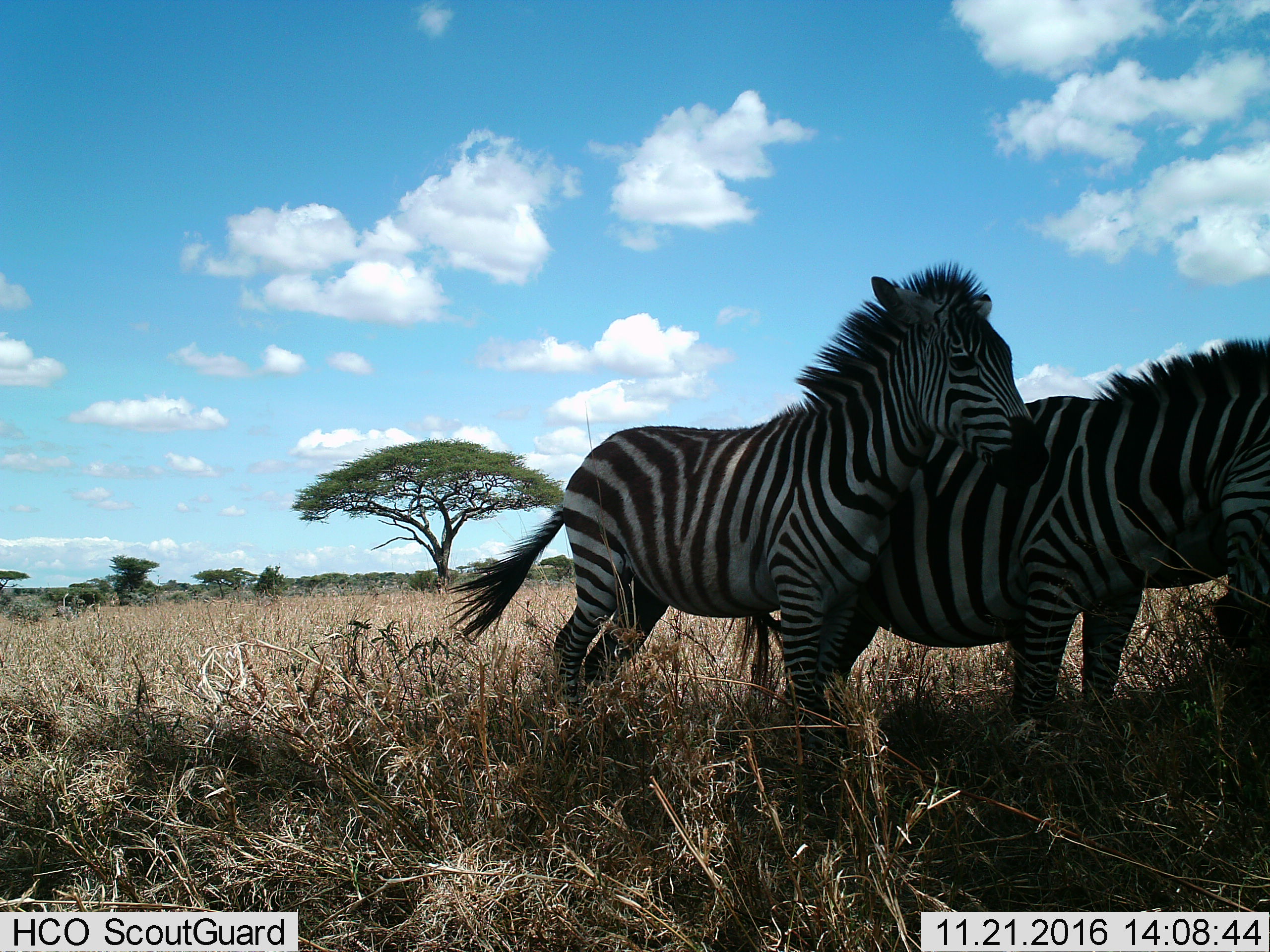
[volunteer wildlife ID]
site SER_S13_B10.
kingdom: Animalia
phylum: Chordata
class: Mammalia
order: Perissodactyla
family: Equidae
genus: Equus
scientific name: Equus quagga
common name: plains zebra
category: zebraplains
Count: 2.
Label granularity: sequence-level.